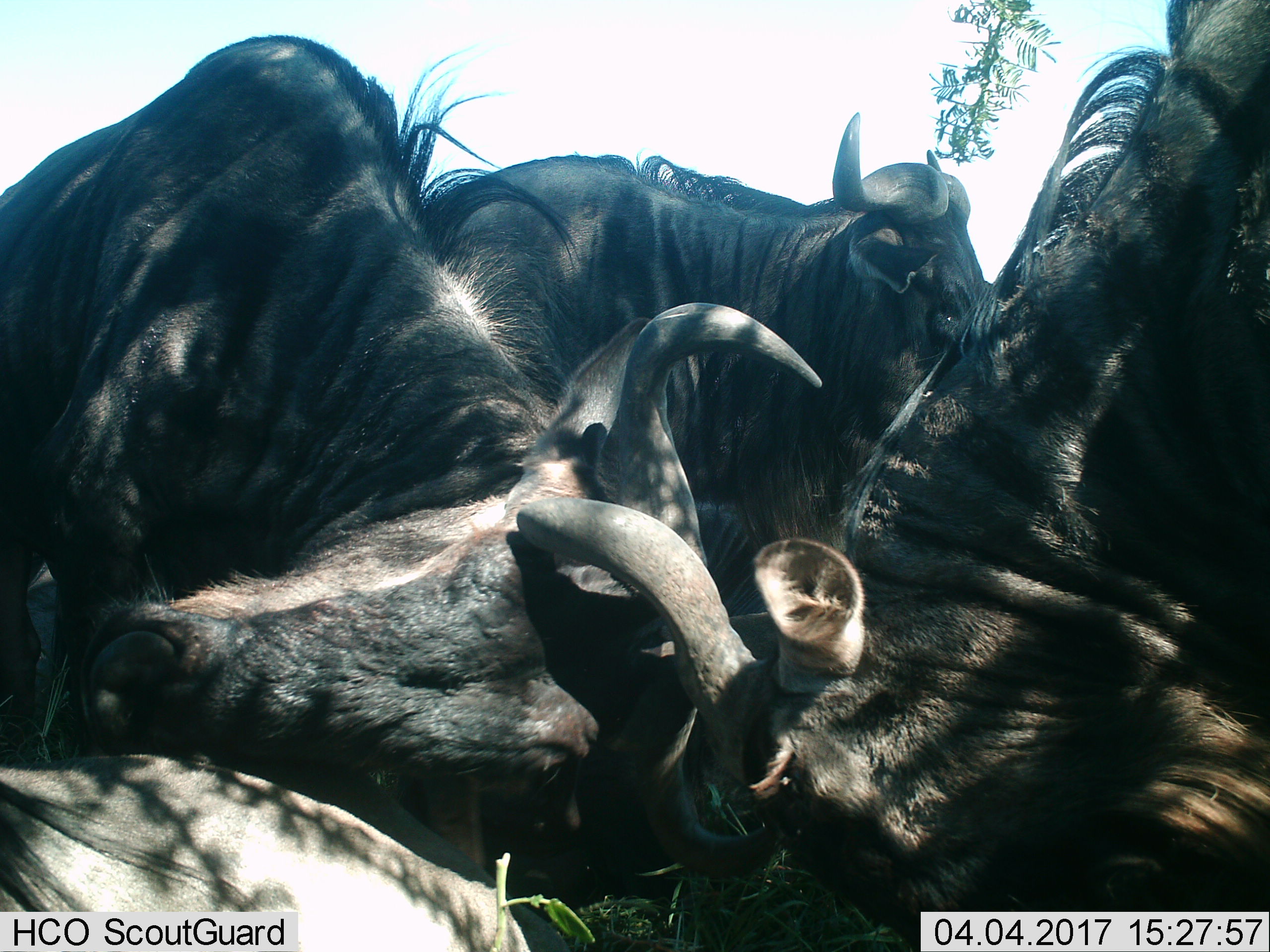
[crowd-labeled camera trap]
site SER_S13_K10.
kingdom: Animalia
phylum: Chordata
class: Mammalia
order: Artiodactyla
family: Bovidae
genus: Connochaetes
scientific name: Connochaetes taurinus taurinus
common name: blue wildebeest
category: wildebeestblue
Wildebeestblue (blue wildebeest) (Connochaetes taurinus taurinus), count 4. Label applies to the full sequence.